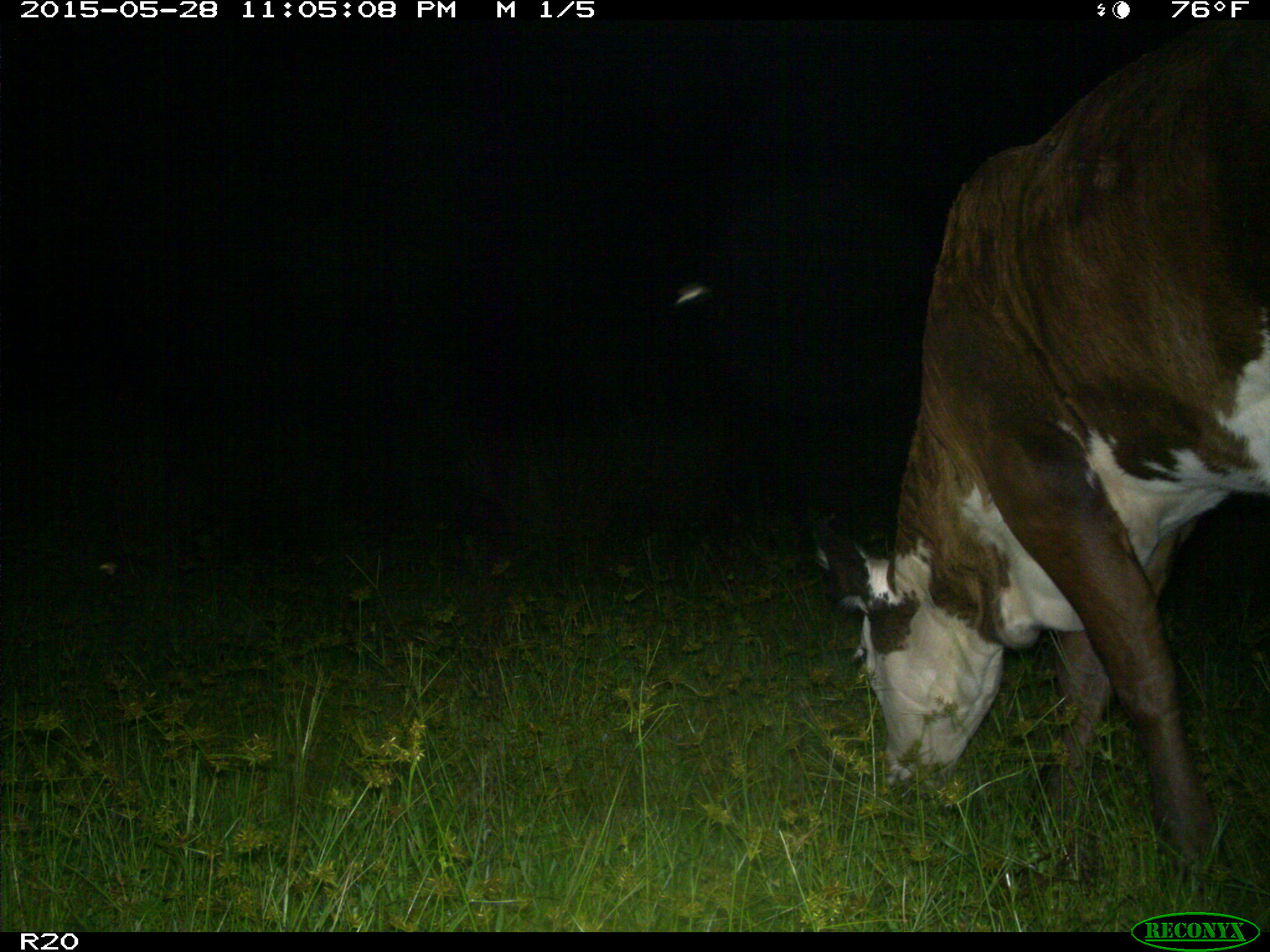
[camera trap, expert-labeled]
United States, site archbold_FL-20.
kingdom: Animalia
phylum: Chordata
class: Mammalia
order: Artiodactyla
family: Bovidae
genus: Bos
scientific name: Bos taurus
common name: domestic cow